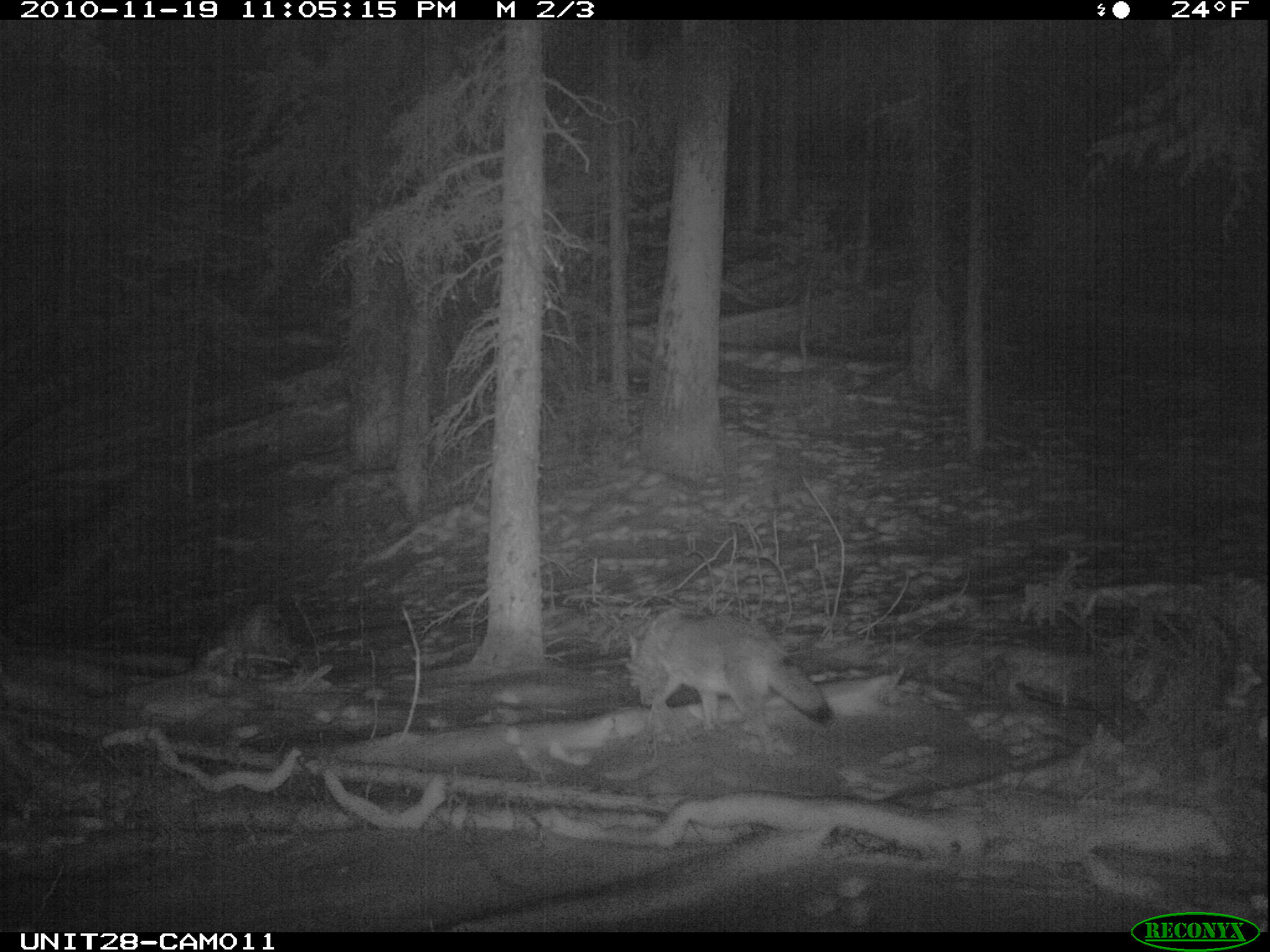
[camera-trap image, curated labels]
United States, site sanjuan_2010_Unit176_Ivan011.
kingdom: Animalia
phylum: Chordata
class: Mammalia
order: Carnivora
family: Canidae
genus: Canis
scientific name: Canis latrans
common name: coyote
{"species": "Canis latrans (coyote)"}